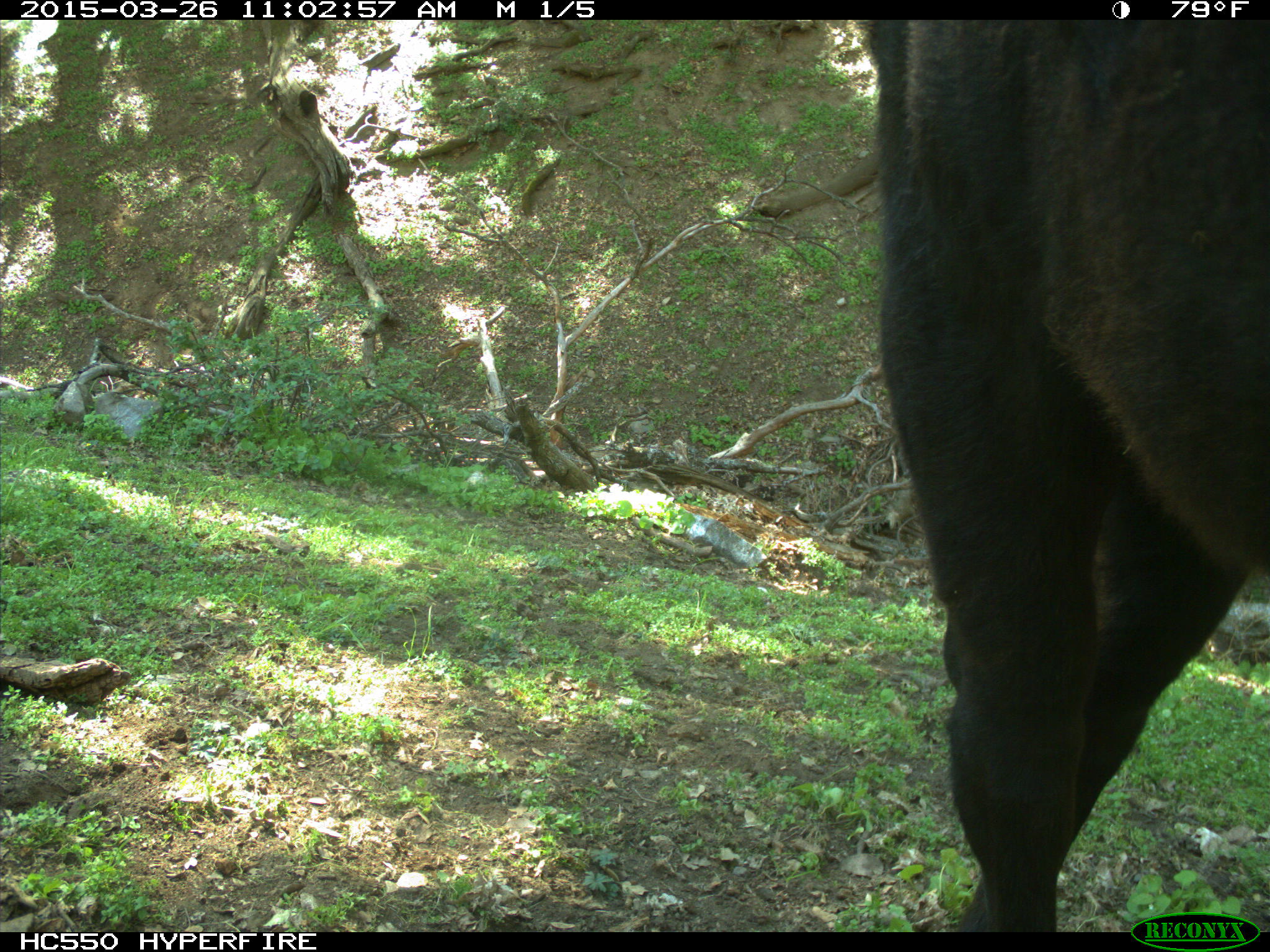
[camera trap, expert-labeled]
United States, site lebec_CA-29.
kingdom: Animalia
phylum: Chordata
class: Mammalia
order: Artiodactyla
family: Bovidae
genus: Bos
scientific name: Bos taurus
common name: domestic cow